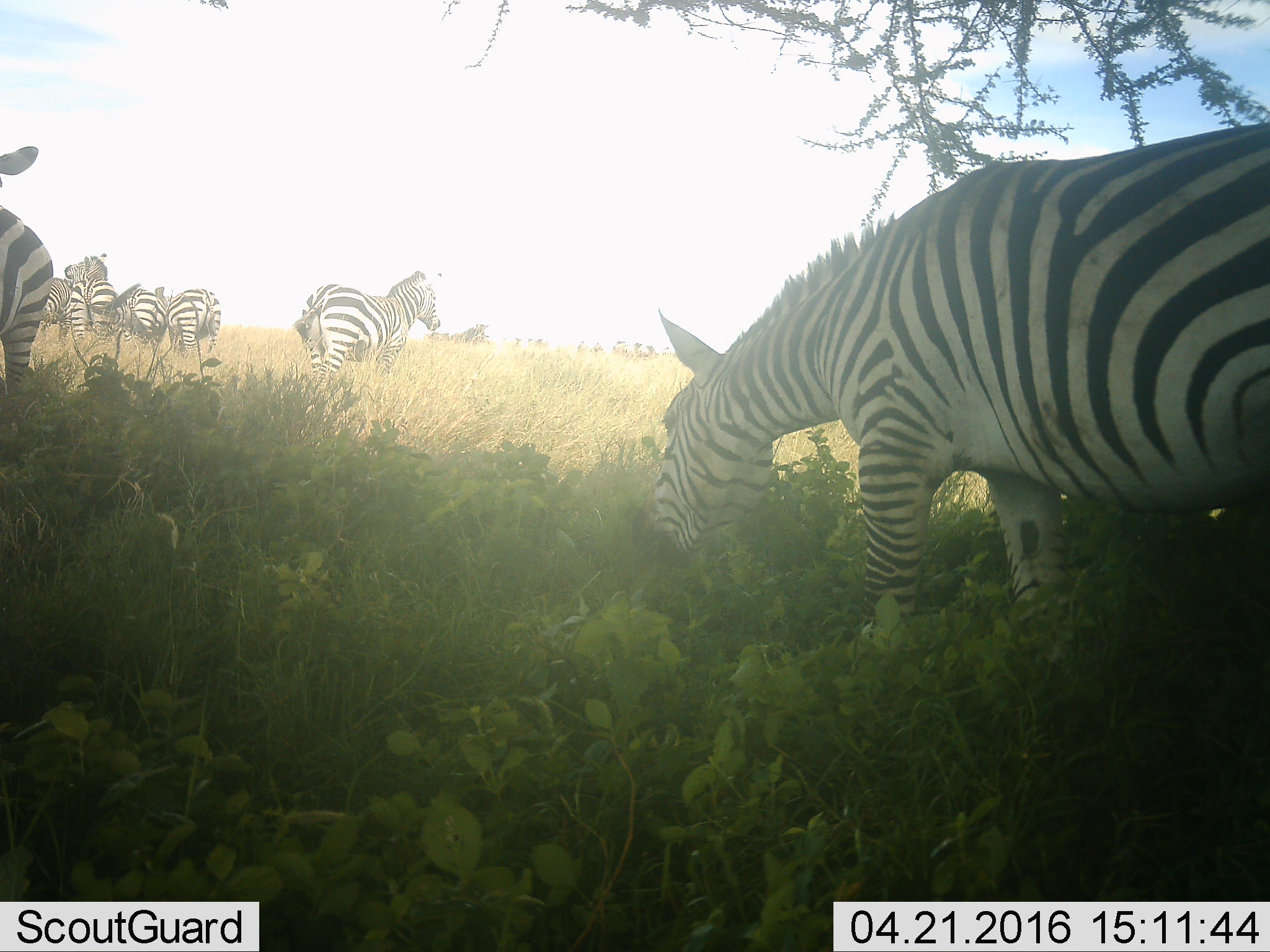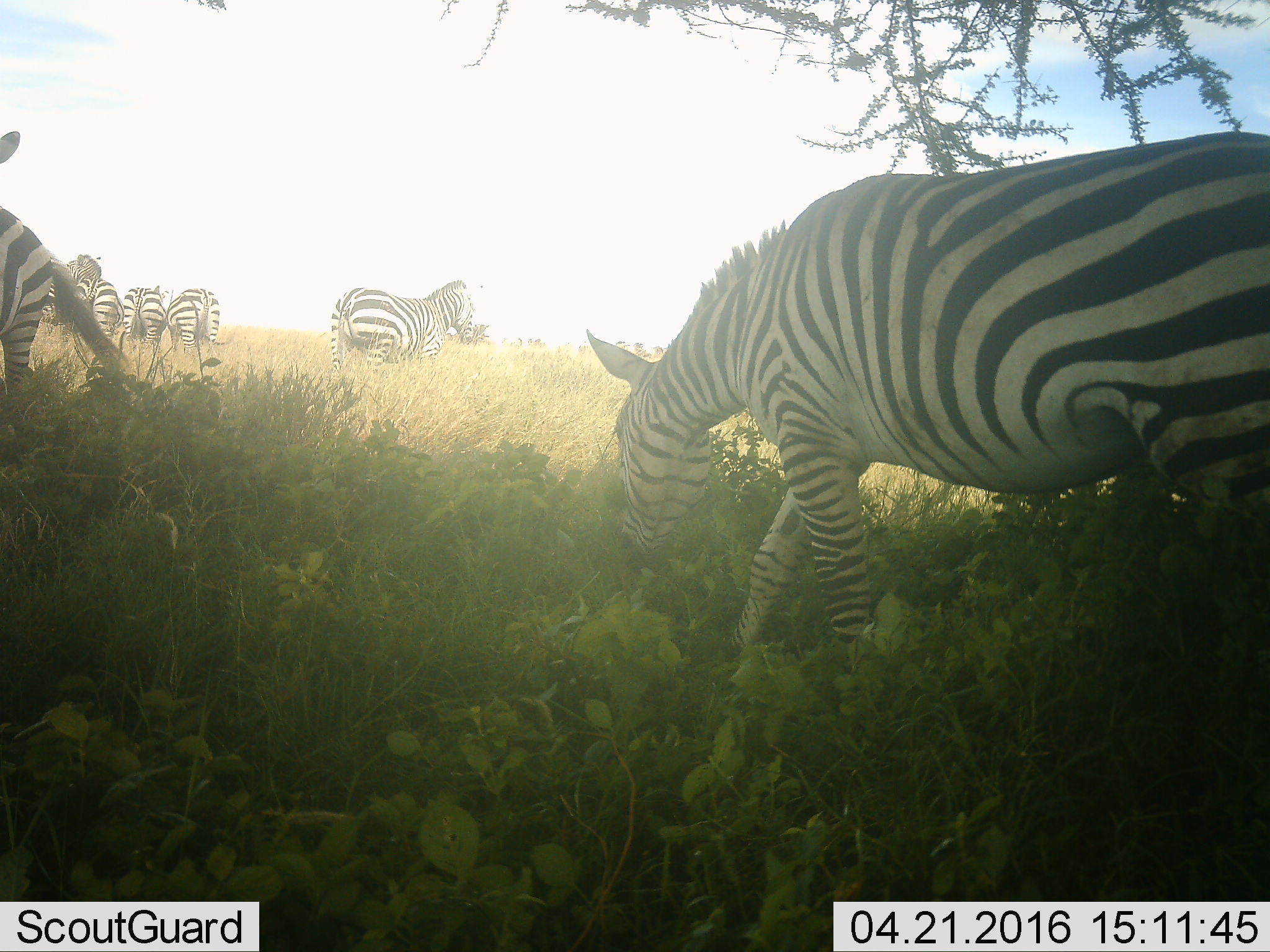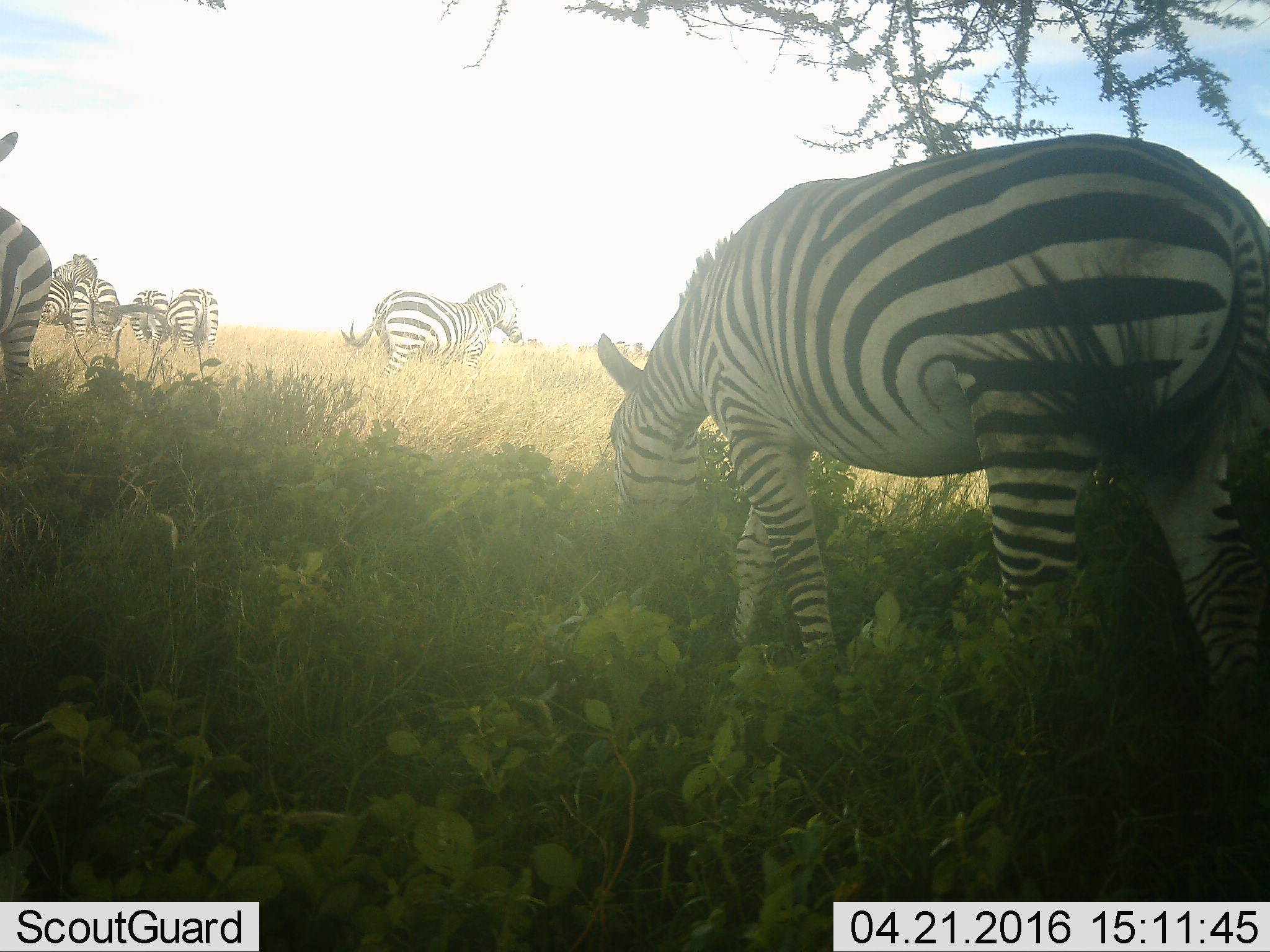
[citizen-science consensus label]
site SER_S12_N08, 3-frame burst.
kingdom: Animalia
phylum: Chordata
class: Mammalia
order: Perissodactyla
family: Equidae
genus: Equus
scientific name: Equus quagga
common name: plains zebra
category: zebraplains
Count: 7.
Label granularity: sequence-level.